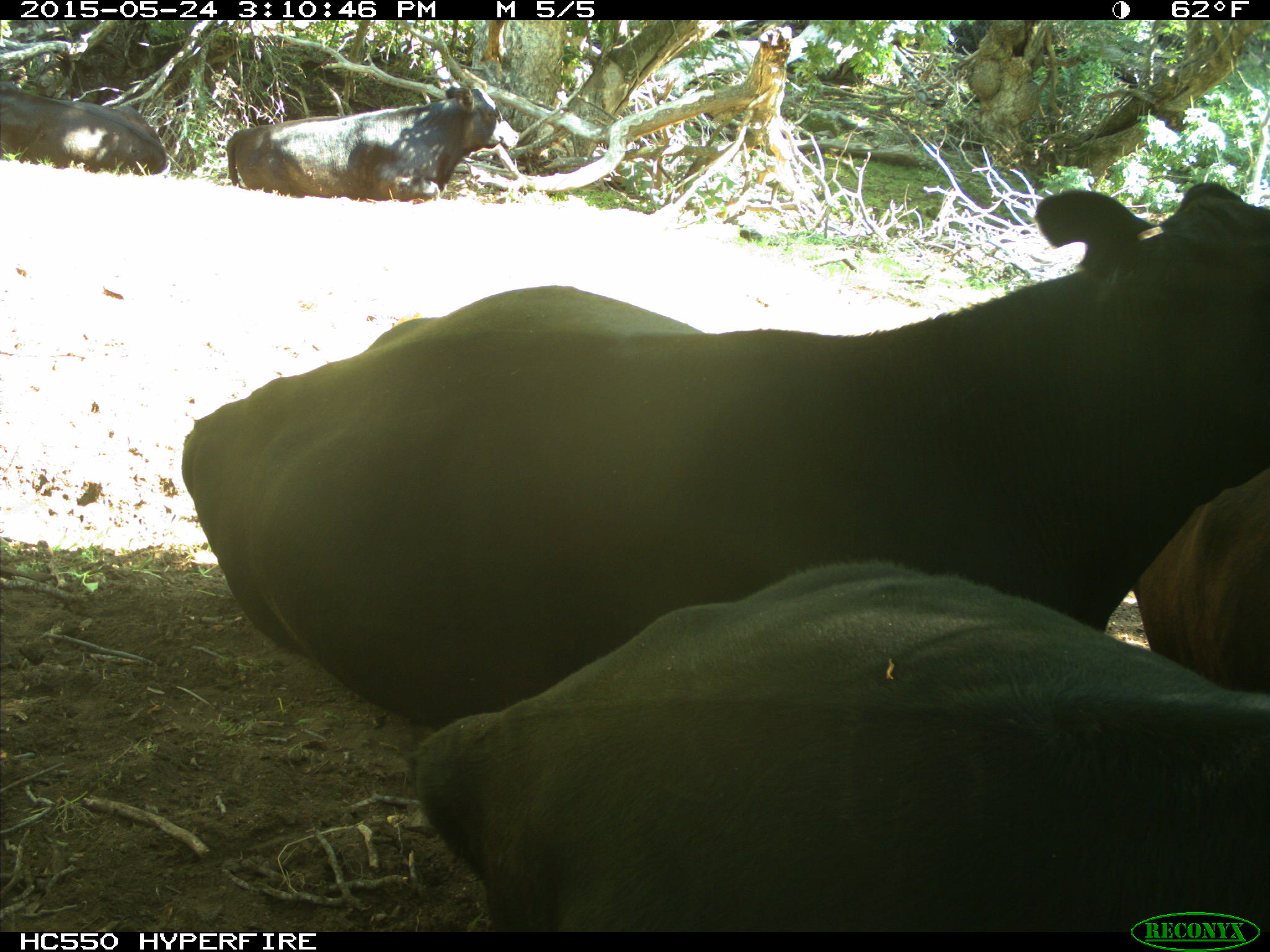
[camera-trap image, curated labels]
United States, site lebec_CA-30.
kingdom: Animalia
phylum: Chordata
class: Mammalia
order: Artiodactyla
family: Bovidae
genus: Bos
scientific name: Bos taurus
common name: domestic cow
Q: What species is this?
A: Bos taurus (domestic cow).